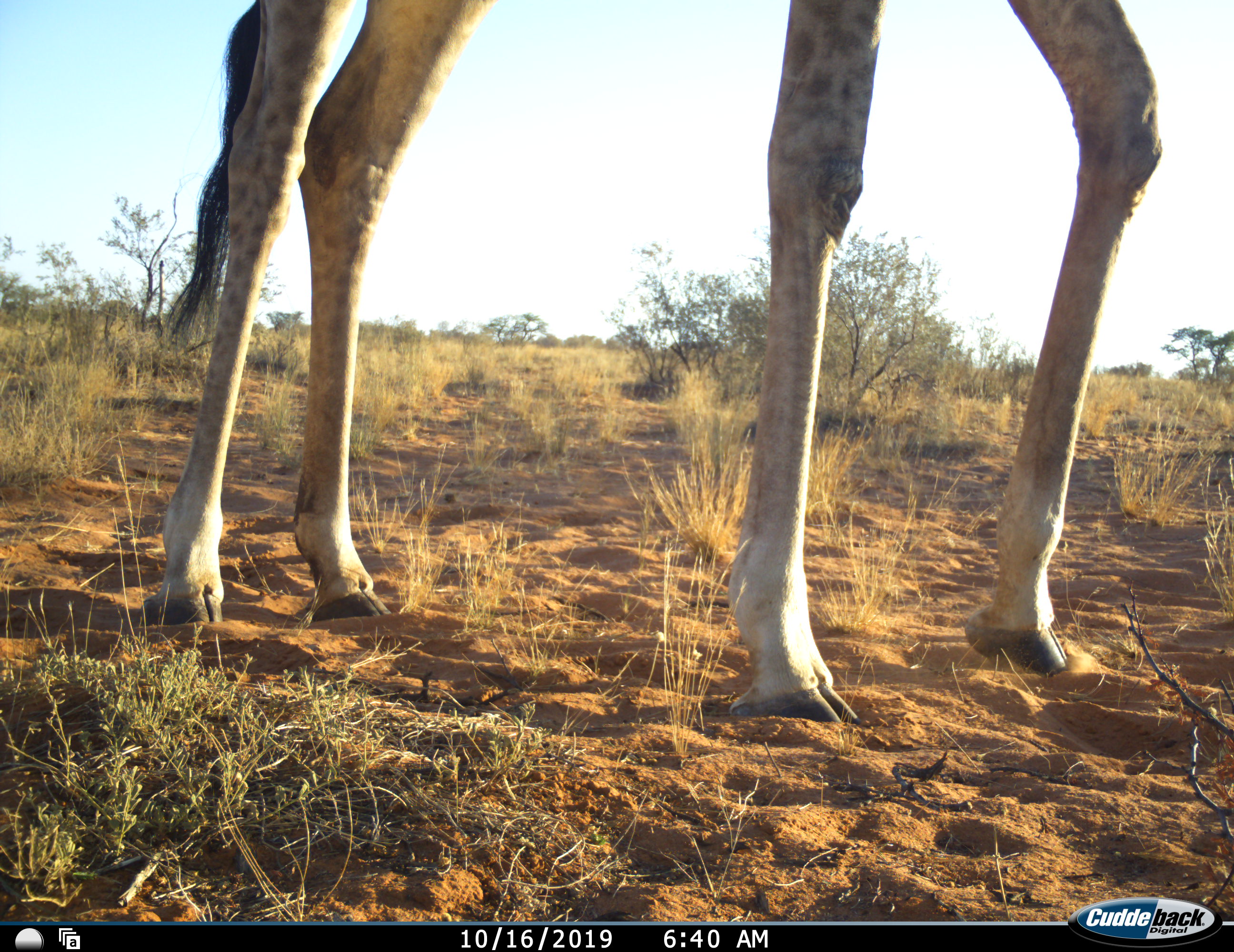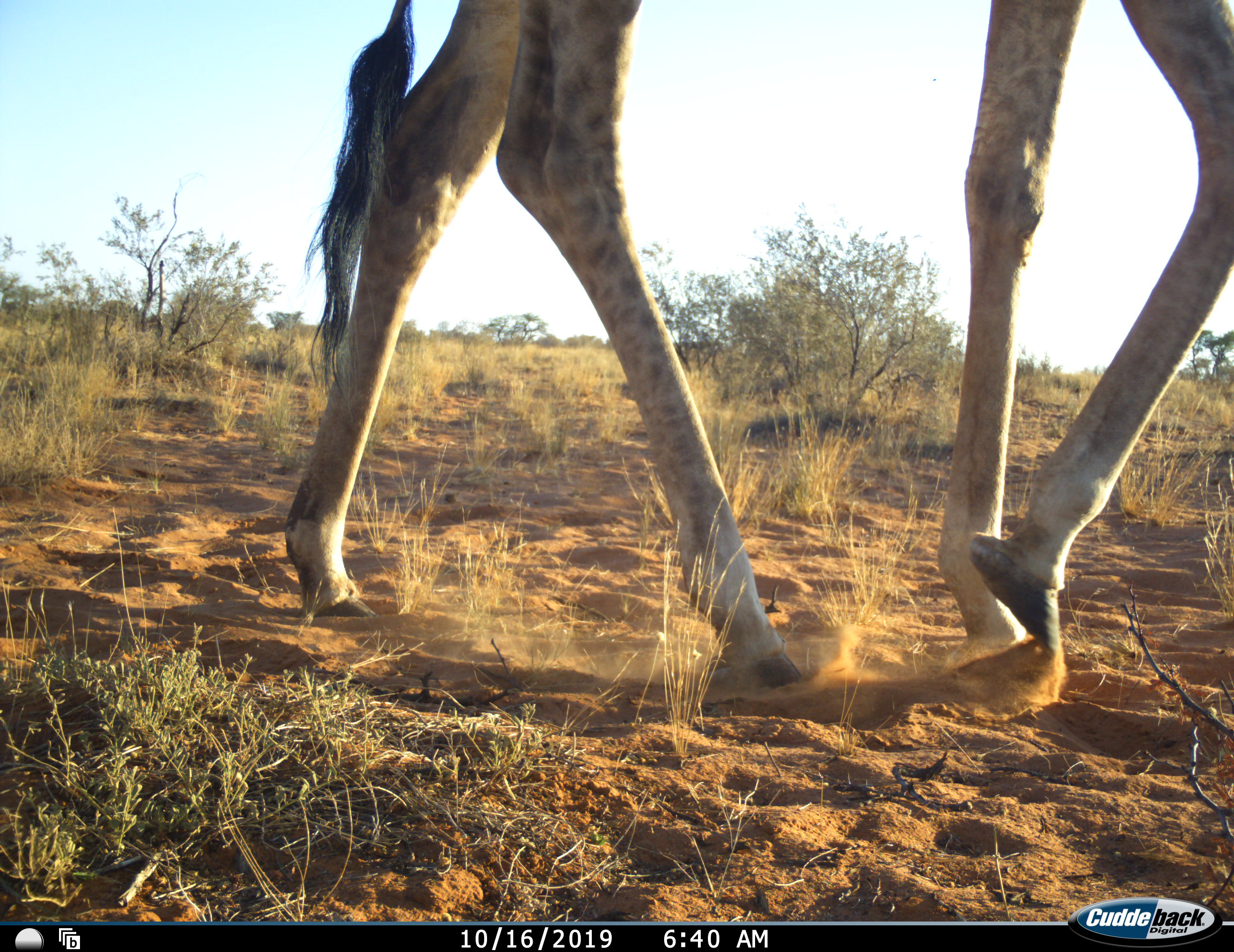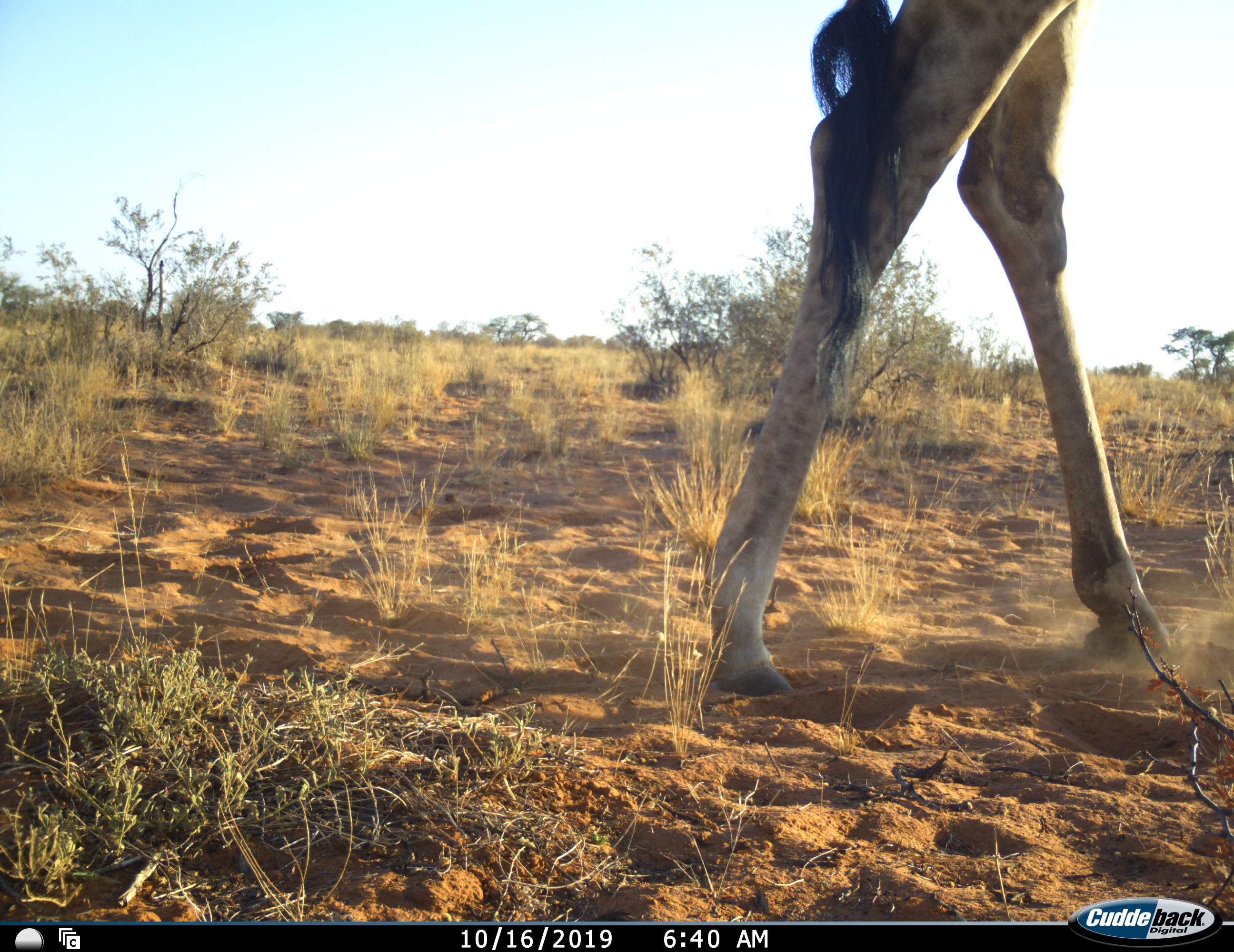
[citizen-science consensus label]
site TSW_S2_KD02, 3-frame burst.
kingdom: Animalia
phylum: Chordata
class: Mammalia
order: Artiodactyla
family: Giraffidae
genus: Giraffa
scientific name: Giraffa camelopardalis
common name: giraffe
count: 1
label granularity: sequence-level